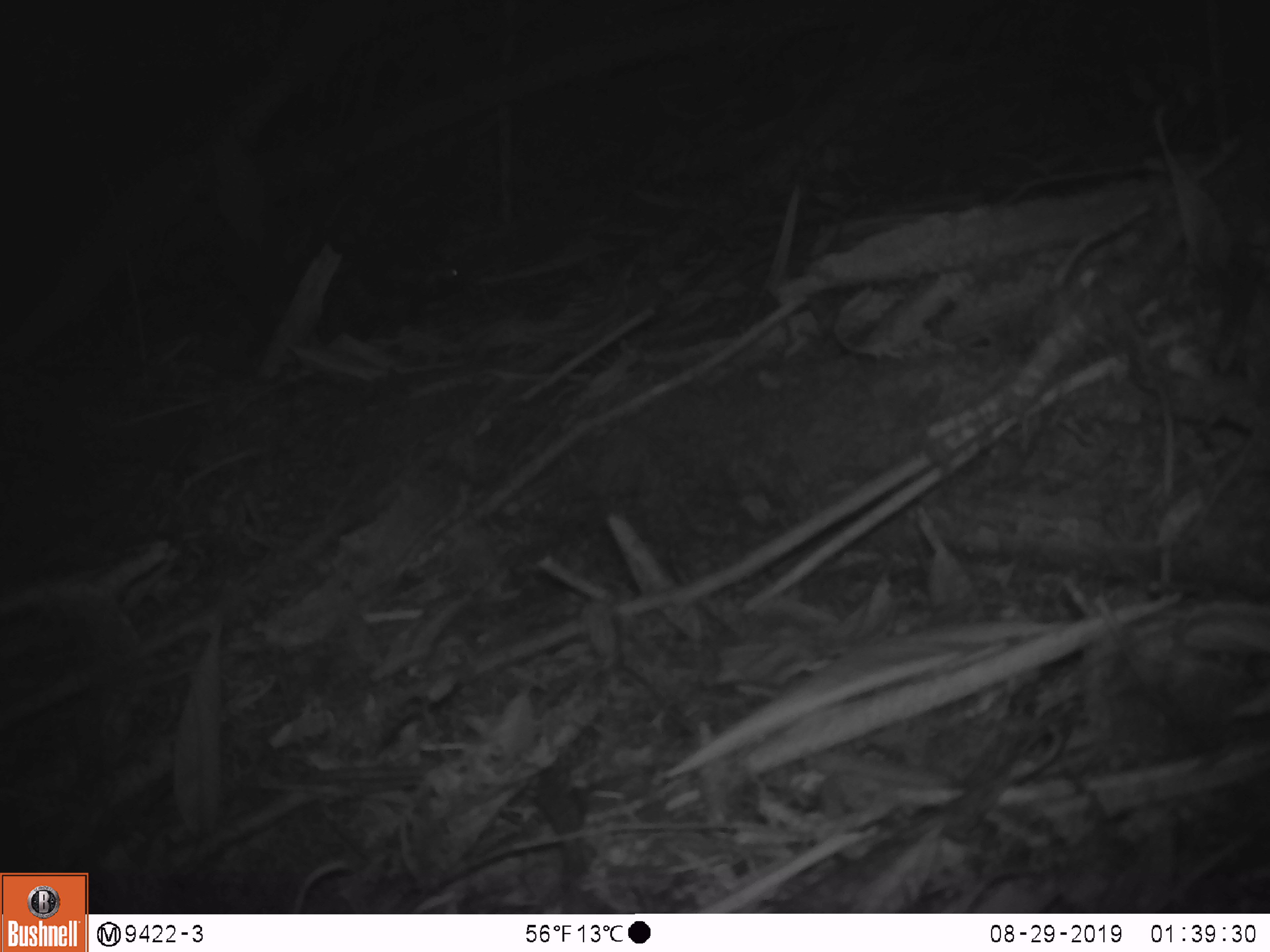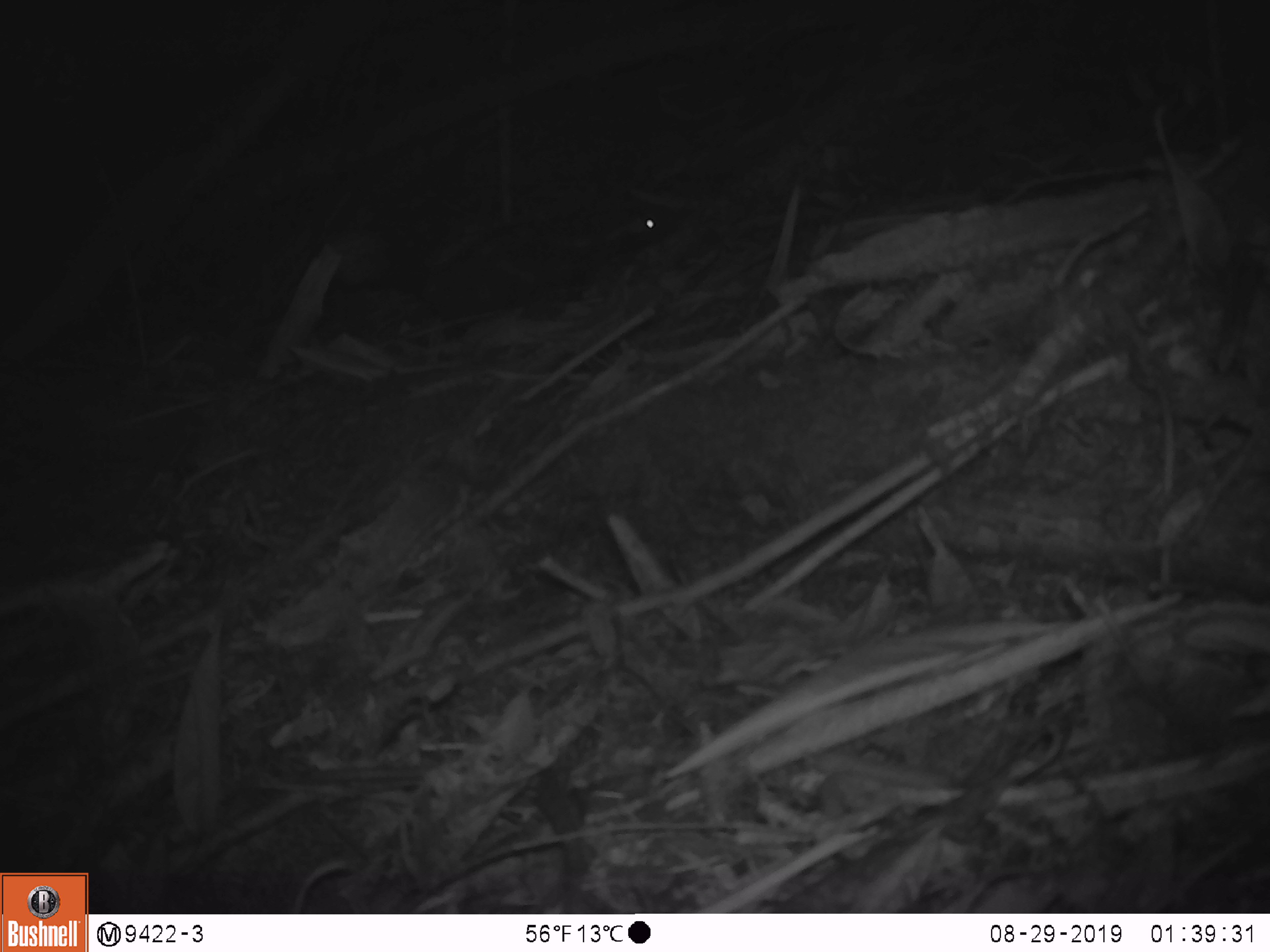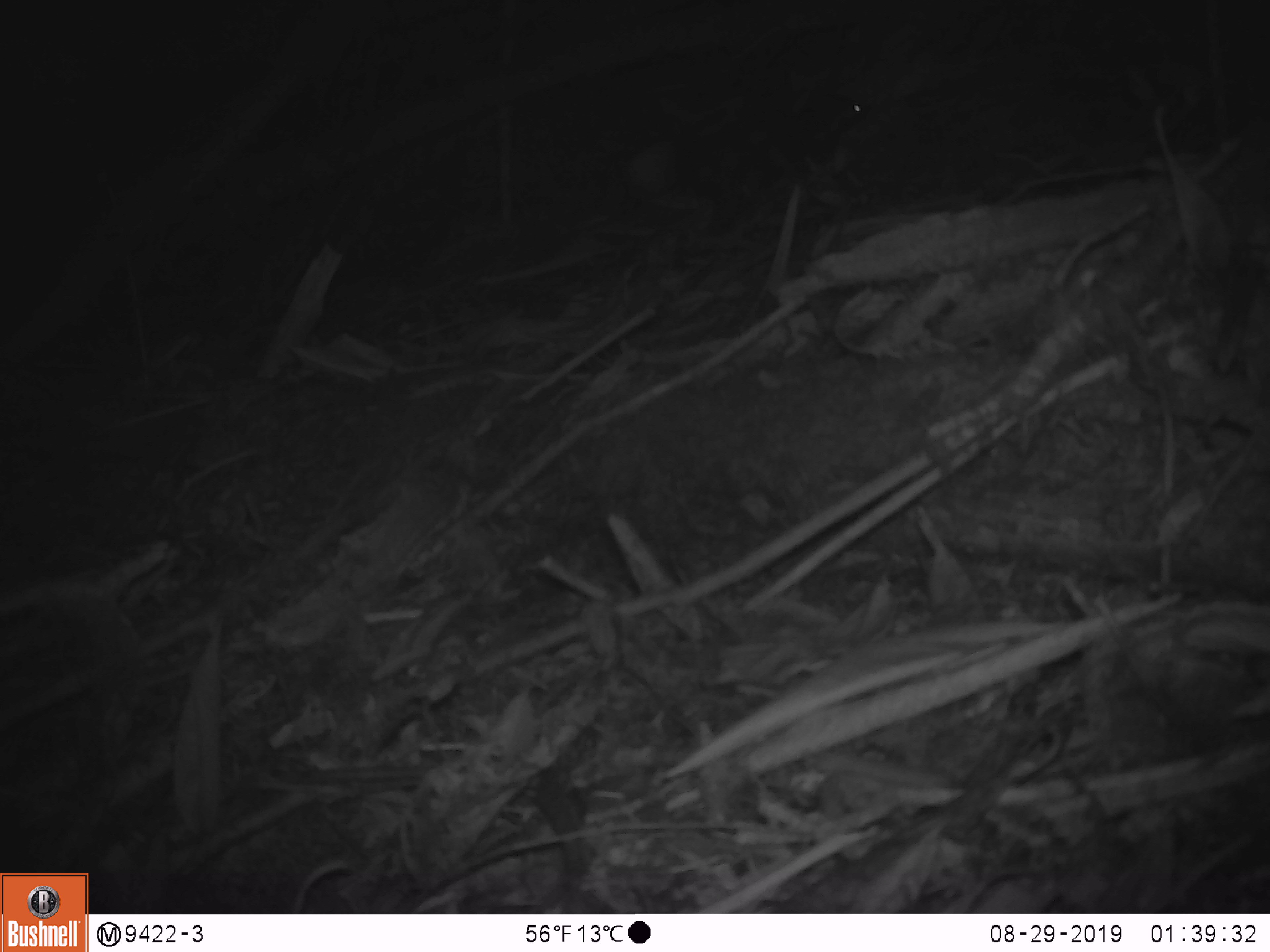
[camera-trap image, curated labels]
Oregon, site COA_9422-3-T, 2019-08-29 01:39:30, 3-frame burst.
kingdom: Animalia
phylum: Chordata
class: Mammalia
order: Carnivora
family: Mephitidae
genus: Spilogale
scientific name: Spilogale gracilis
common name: western spotted skunk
Western spotted skunk (Spilogale gracilis).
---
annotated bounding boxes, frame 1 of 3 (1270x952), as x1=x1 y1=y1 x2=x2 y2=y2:
western spotted skunk: x1=309 y1=242 x2=459 y2=346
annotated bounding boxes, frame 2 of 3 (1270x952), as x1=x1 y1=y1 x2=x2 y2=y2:
western spotted skunk: x1=323 y1=191 x2=665 y2=336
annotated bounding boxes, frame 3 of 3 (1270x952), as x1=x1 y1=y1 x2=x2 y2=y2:
western spotted skunk: x1=633 y1=79 x2=876 y2=231